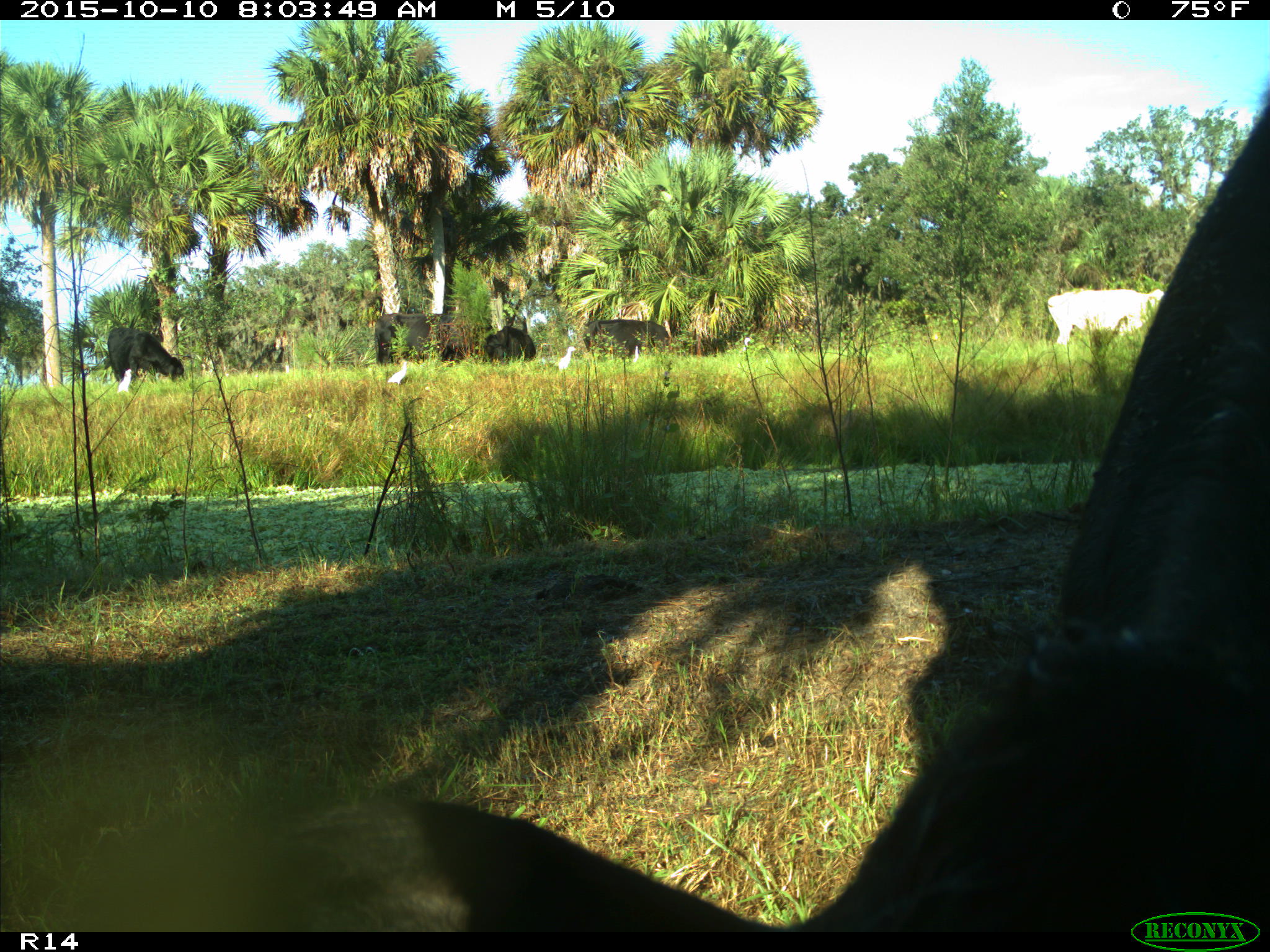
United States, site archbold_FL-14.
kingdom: Animalia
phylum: Chordata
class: Mammalia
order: Artiodactyla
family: Bovidae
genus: Bos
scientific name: Bos taurus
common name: domestic cow